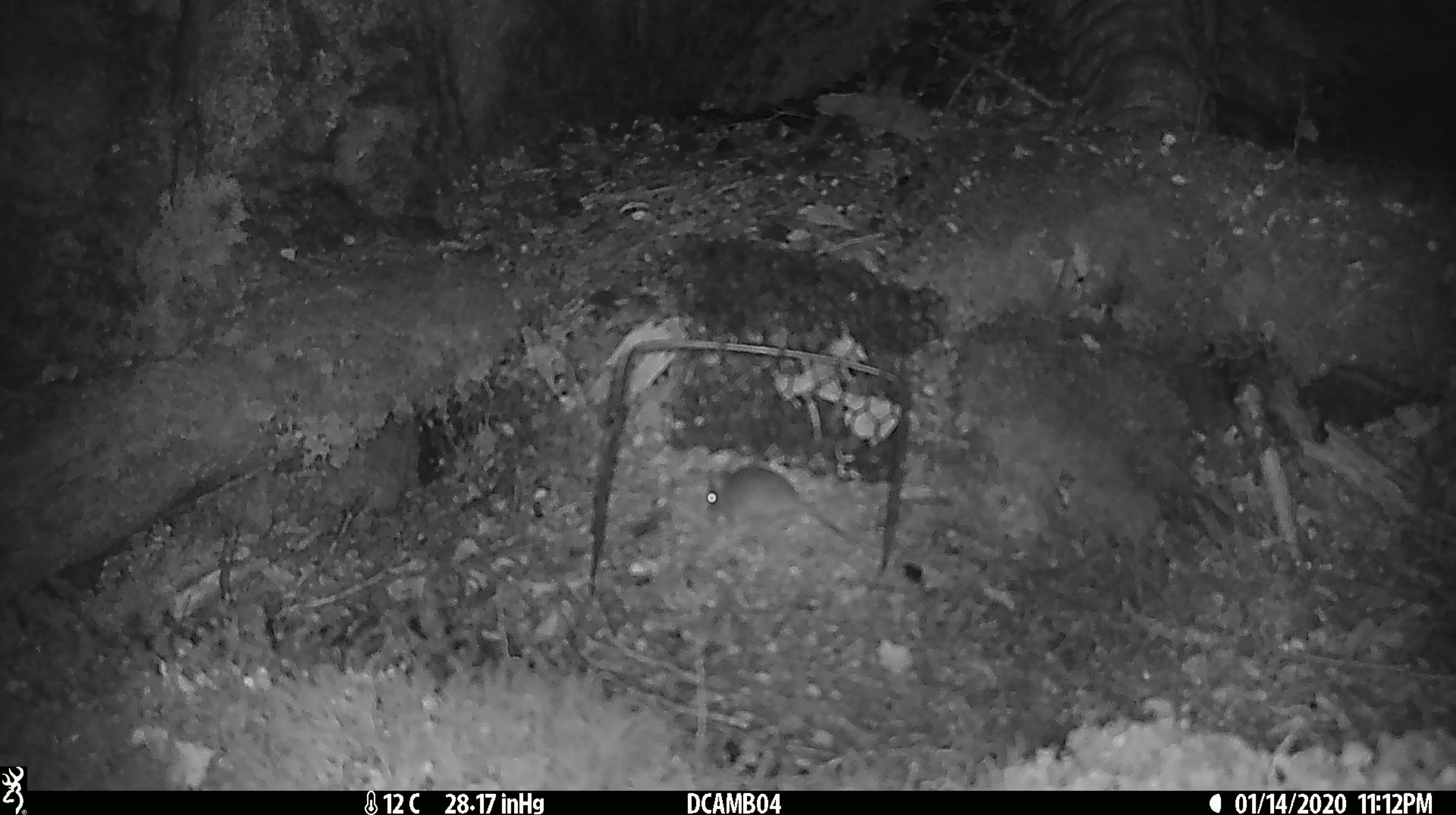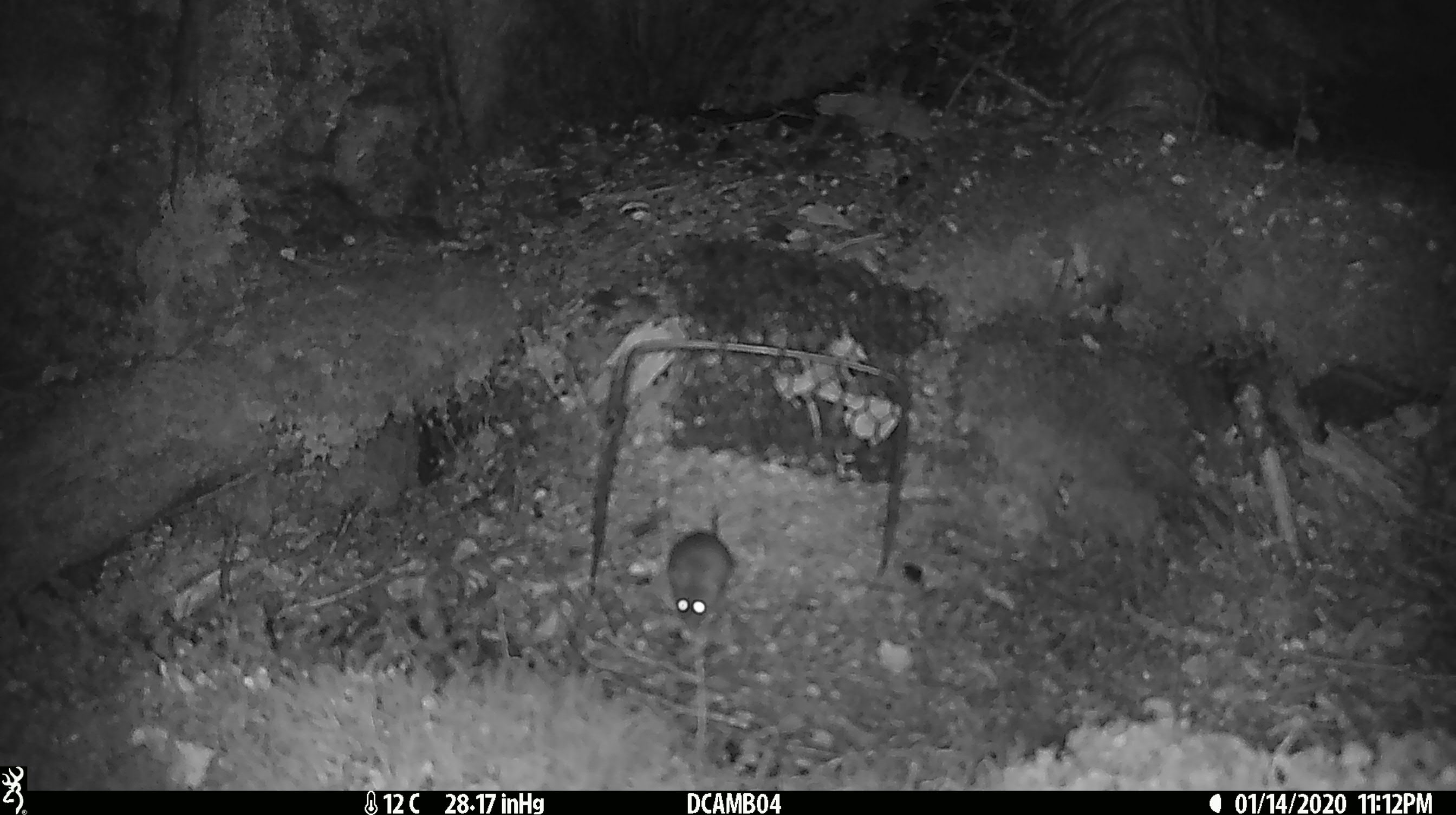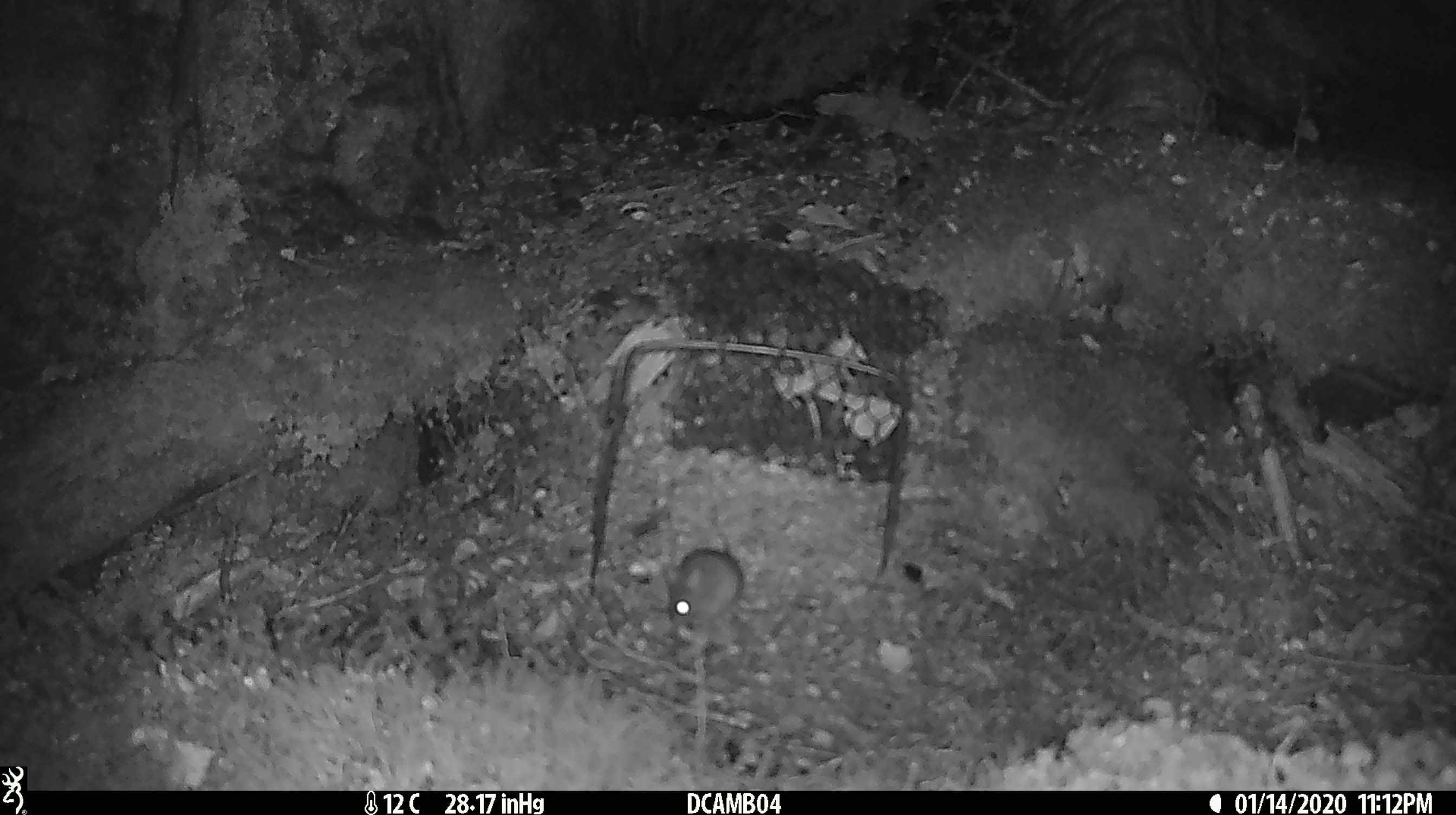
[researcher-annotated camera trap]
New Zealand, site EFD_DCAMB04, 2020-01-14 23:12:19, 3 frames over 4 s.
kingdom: Animalia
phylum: Chordata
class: Mammalia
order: Rodentia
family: Muridae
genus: Mus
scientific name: Mus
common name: mouse